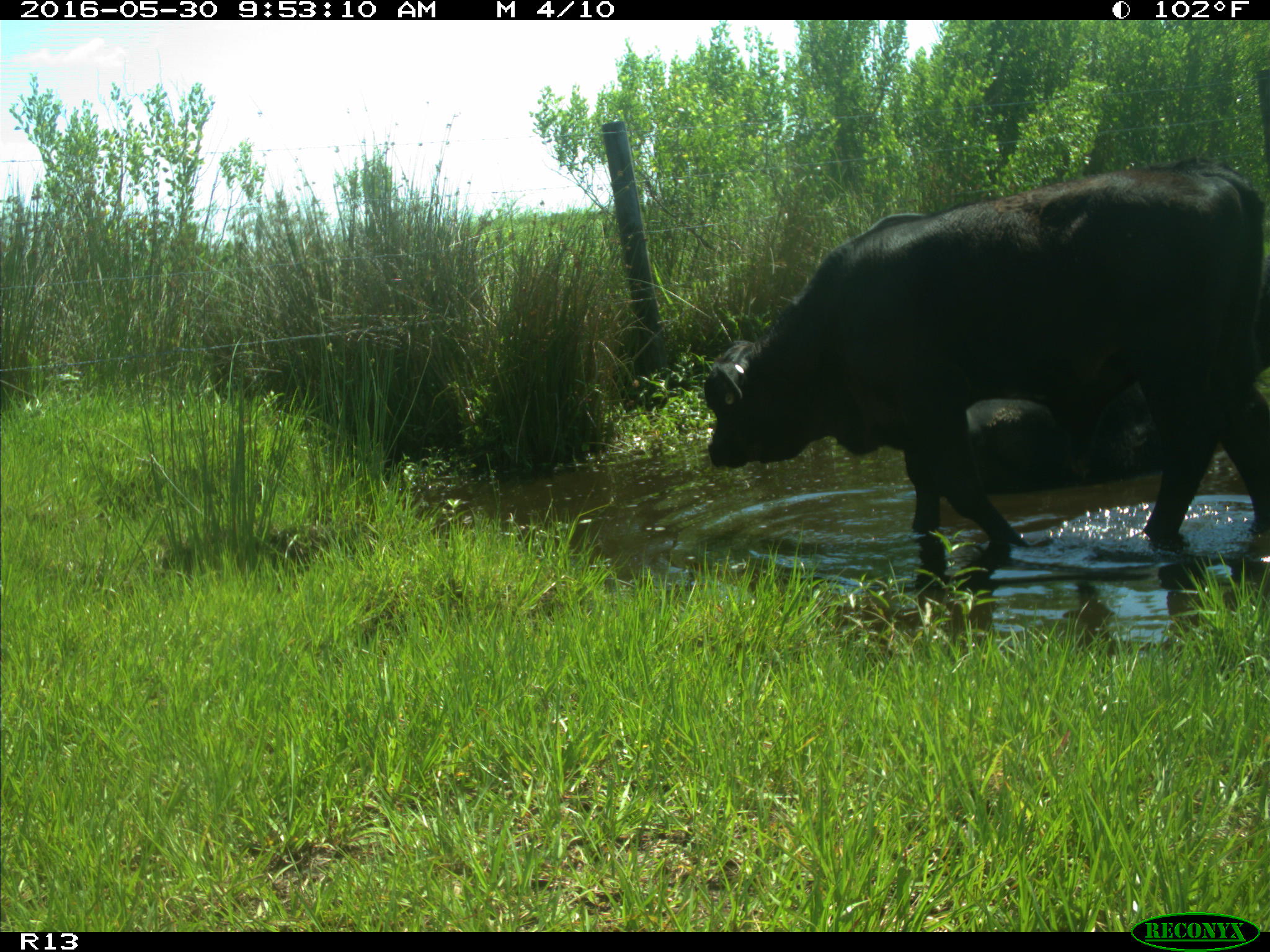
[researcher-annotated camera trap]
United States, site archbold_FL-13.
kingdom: Animalia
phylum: Chordata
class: Mammalia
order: Artiodactyla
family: Bovidae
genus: Bos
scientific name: Bos taurus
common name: domestic cow